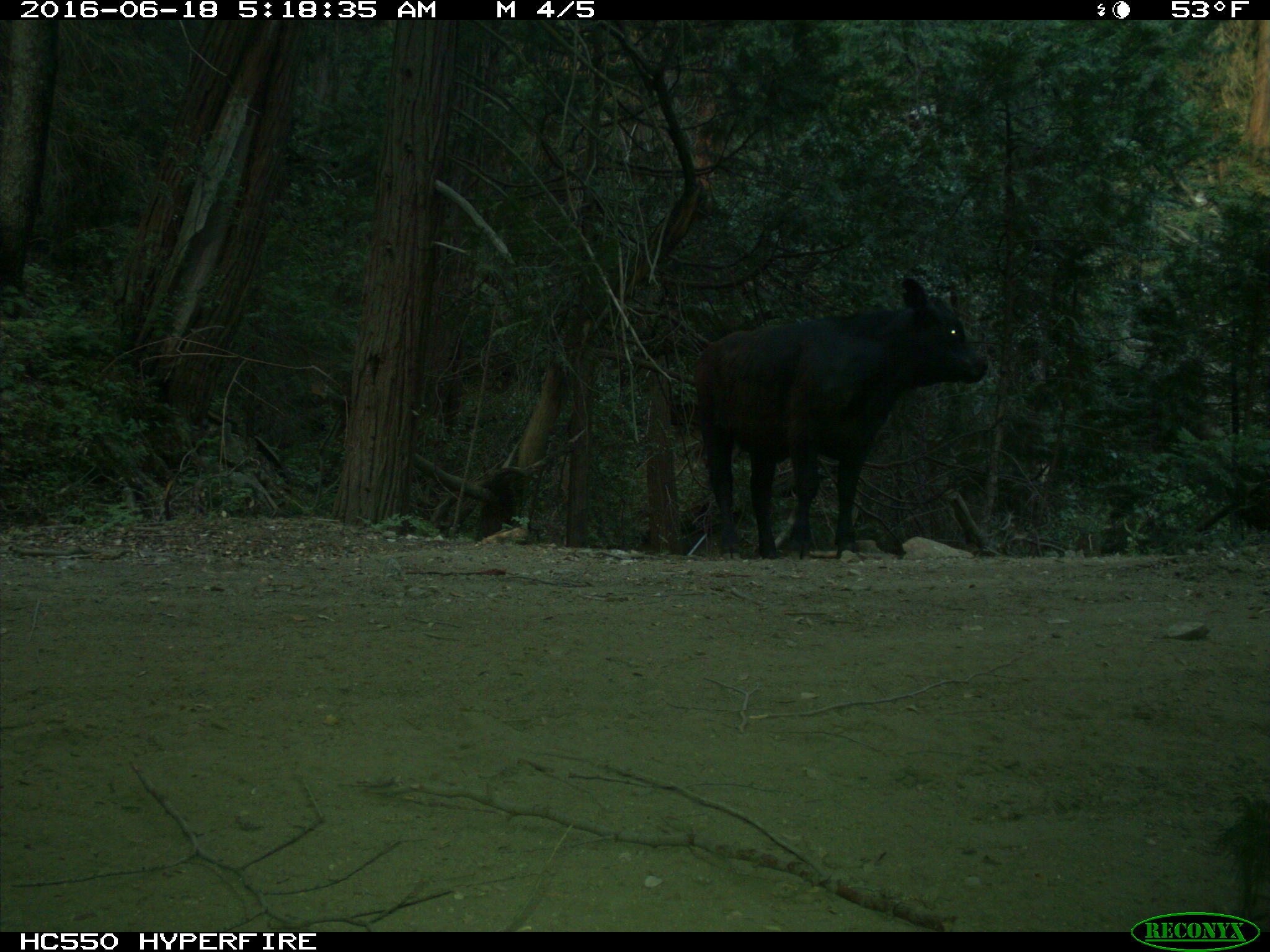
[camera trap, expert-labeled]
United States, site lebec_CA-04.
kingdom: Animalia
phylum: Chordata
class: Mammalia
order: Artiodactyla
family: Bovidae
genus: Bos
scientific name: Bos taurus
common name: domestic cow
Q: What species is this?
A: Bos taurus (domestic cow).